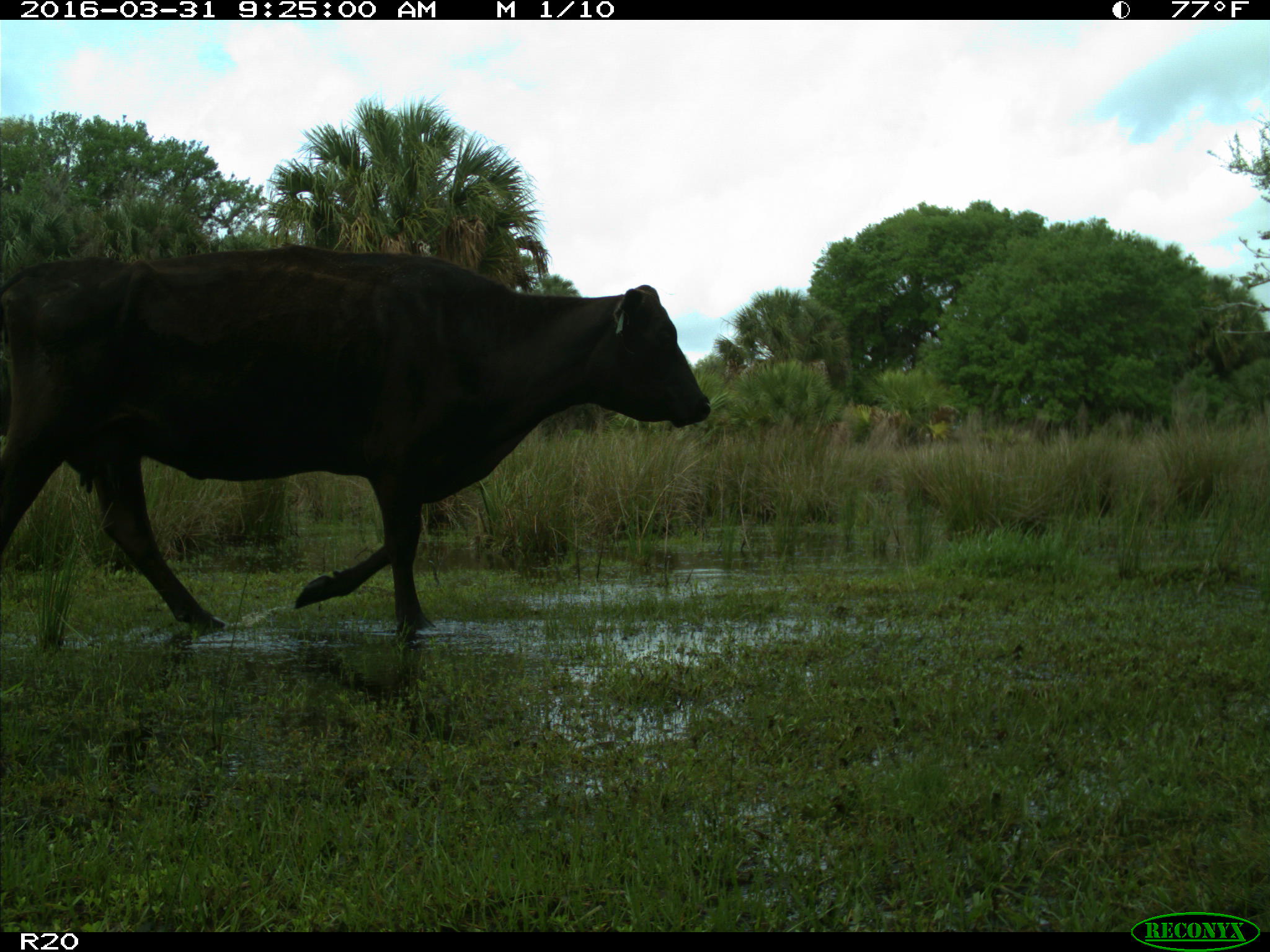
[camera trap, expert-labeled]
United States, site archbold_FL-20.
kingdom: Animalia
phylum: Chordata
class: Mammalia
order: Artiodactyla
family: Bovidae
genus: Bos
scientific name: Bos taurus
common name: domestic cow